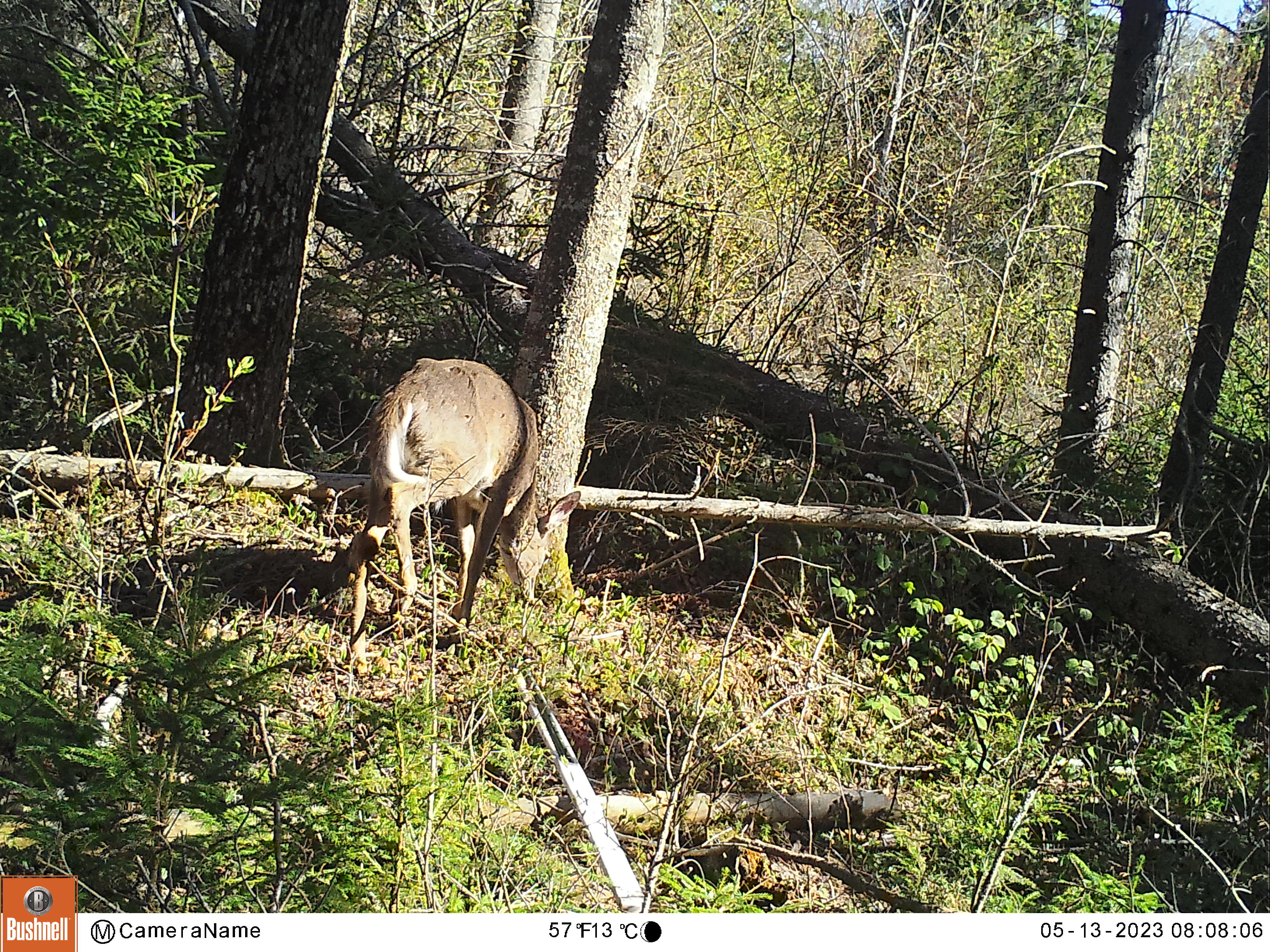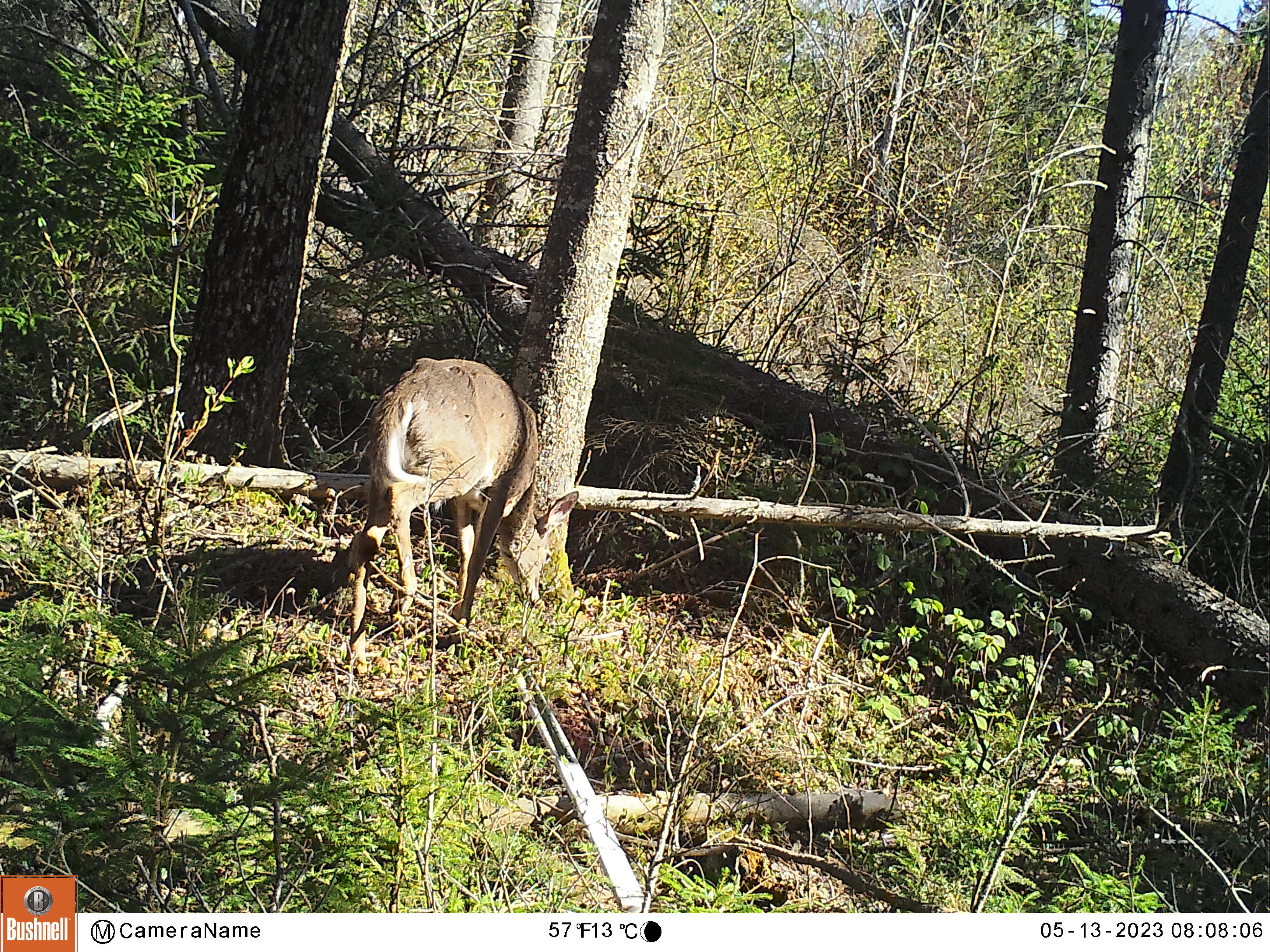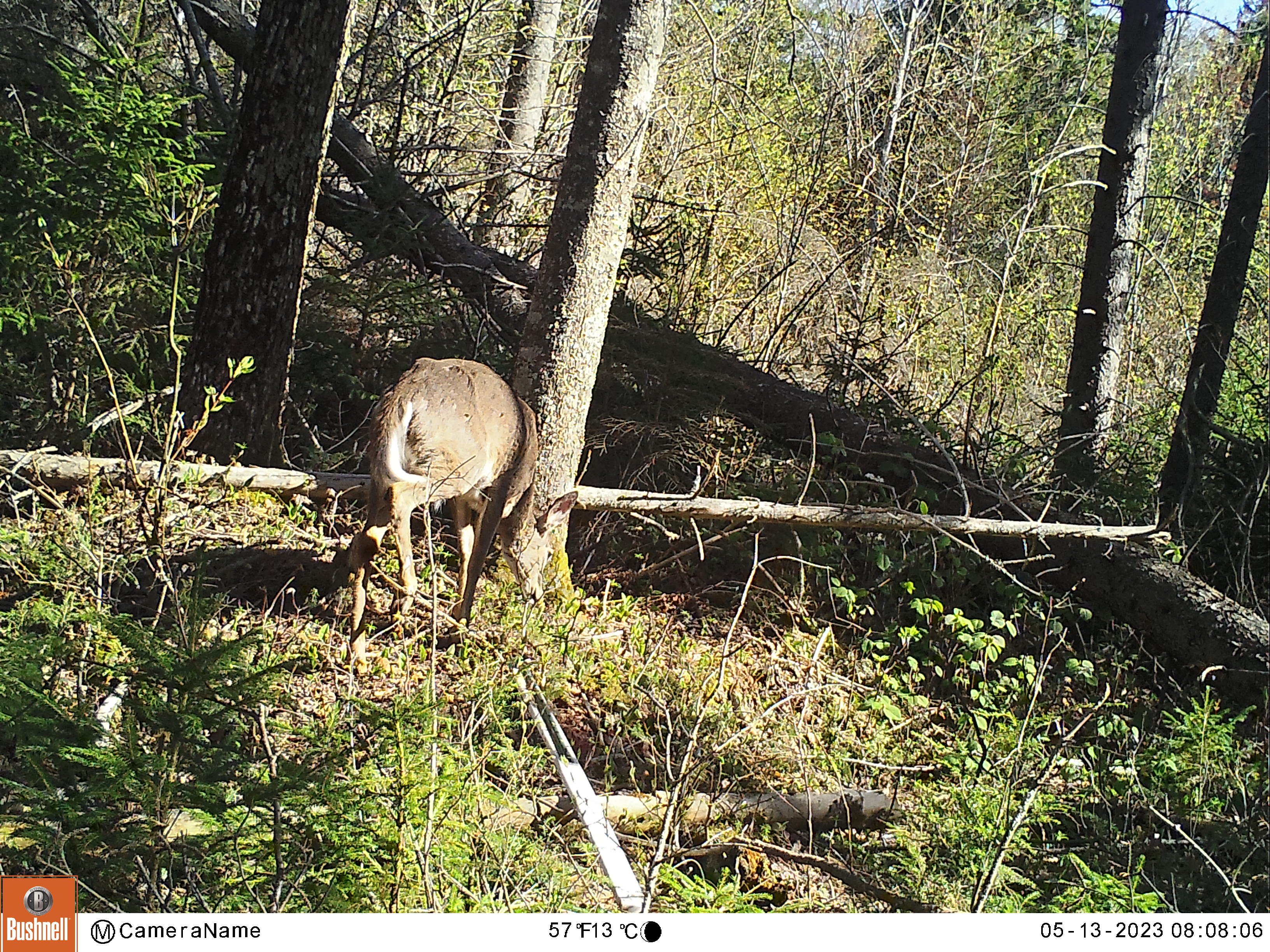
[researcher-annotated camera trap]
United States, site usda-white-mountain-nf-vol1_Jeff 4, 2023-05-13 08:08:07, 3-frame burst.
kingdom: Animalia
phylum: Chordata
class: Mammalia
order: Artiodactyla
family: Cervidae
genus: Odocoileus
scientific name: Odocoileus virginianus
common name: white-tailed deer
White-tailed deer (Odocoileus virginianus).